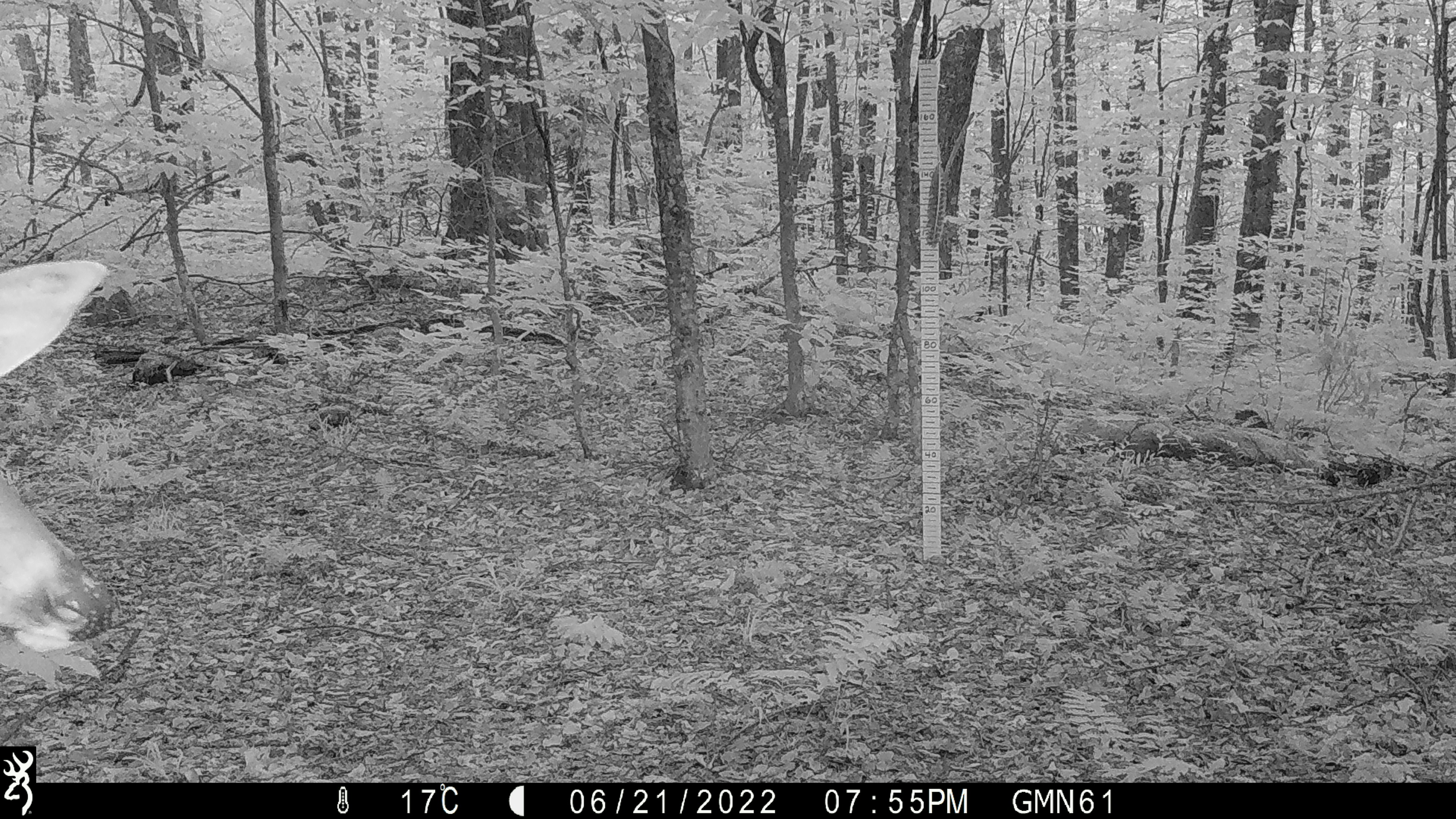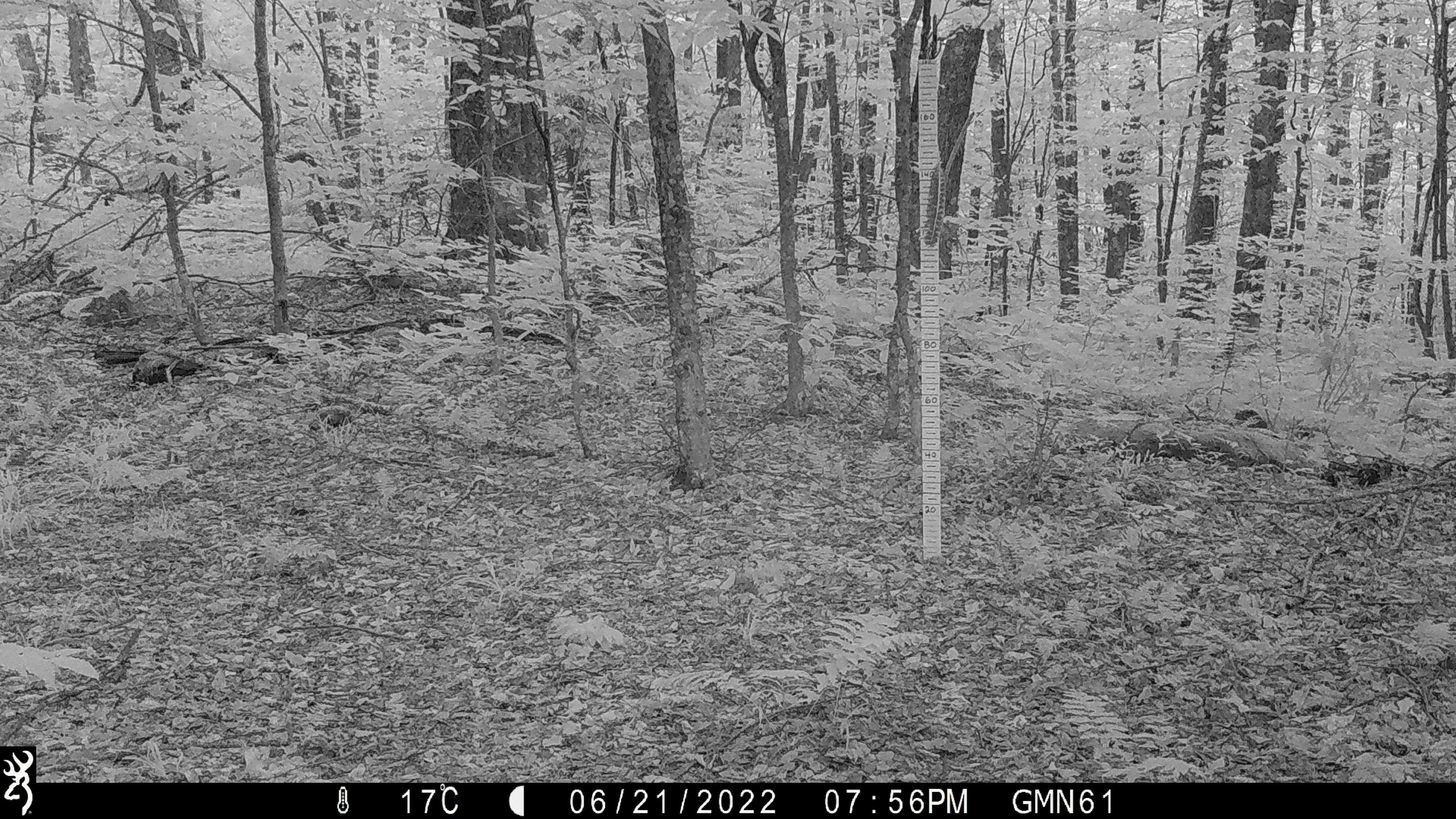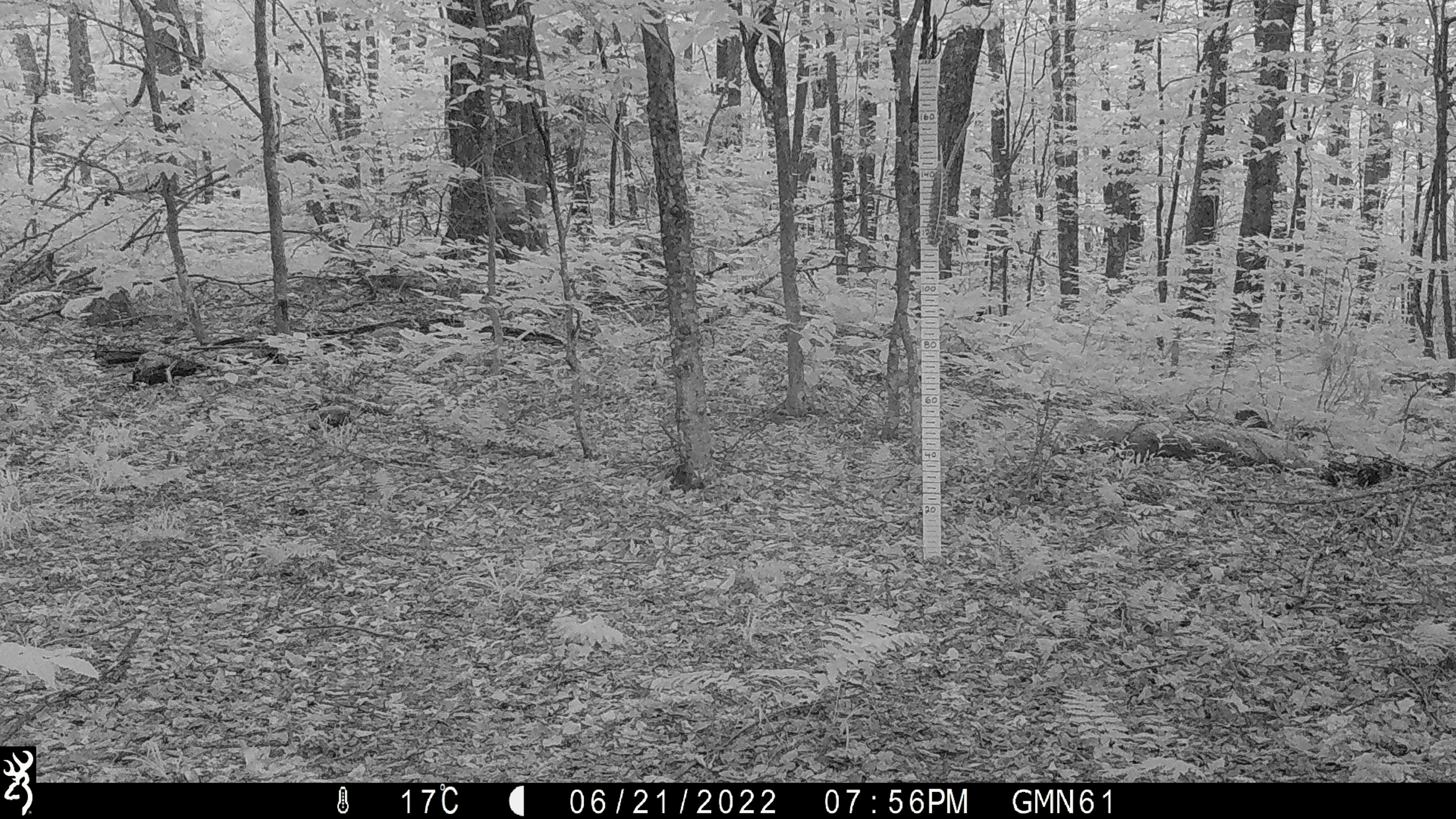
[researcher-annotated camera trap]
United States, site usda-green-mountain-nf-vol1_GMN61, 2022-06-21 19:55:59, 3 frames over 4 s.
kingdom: Animalia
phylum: Chordata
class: Mammalia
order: Artiodactyla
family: Cervidae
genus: Odocoileus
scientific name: Odocoileus virginianus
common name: white-tailed deer